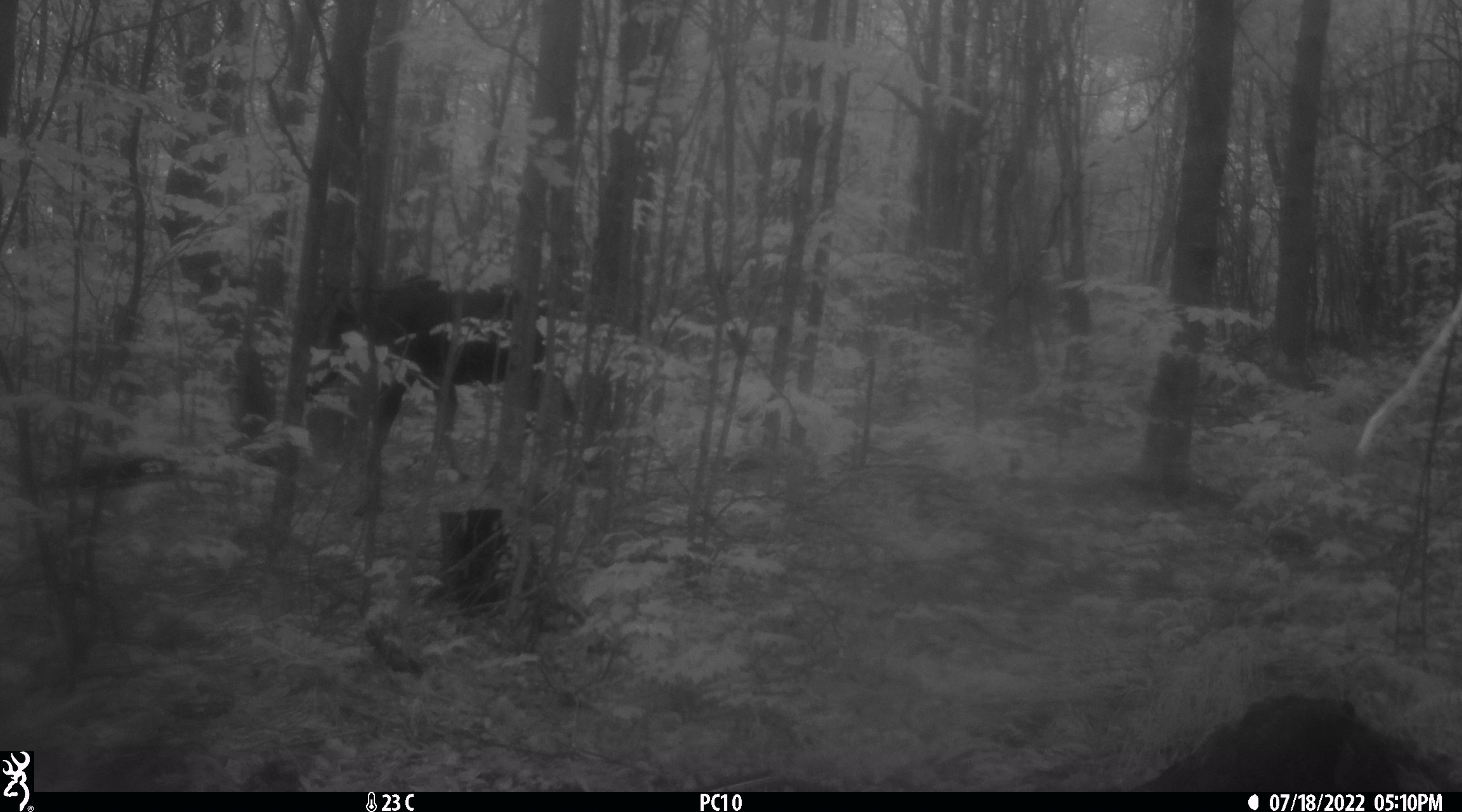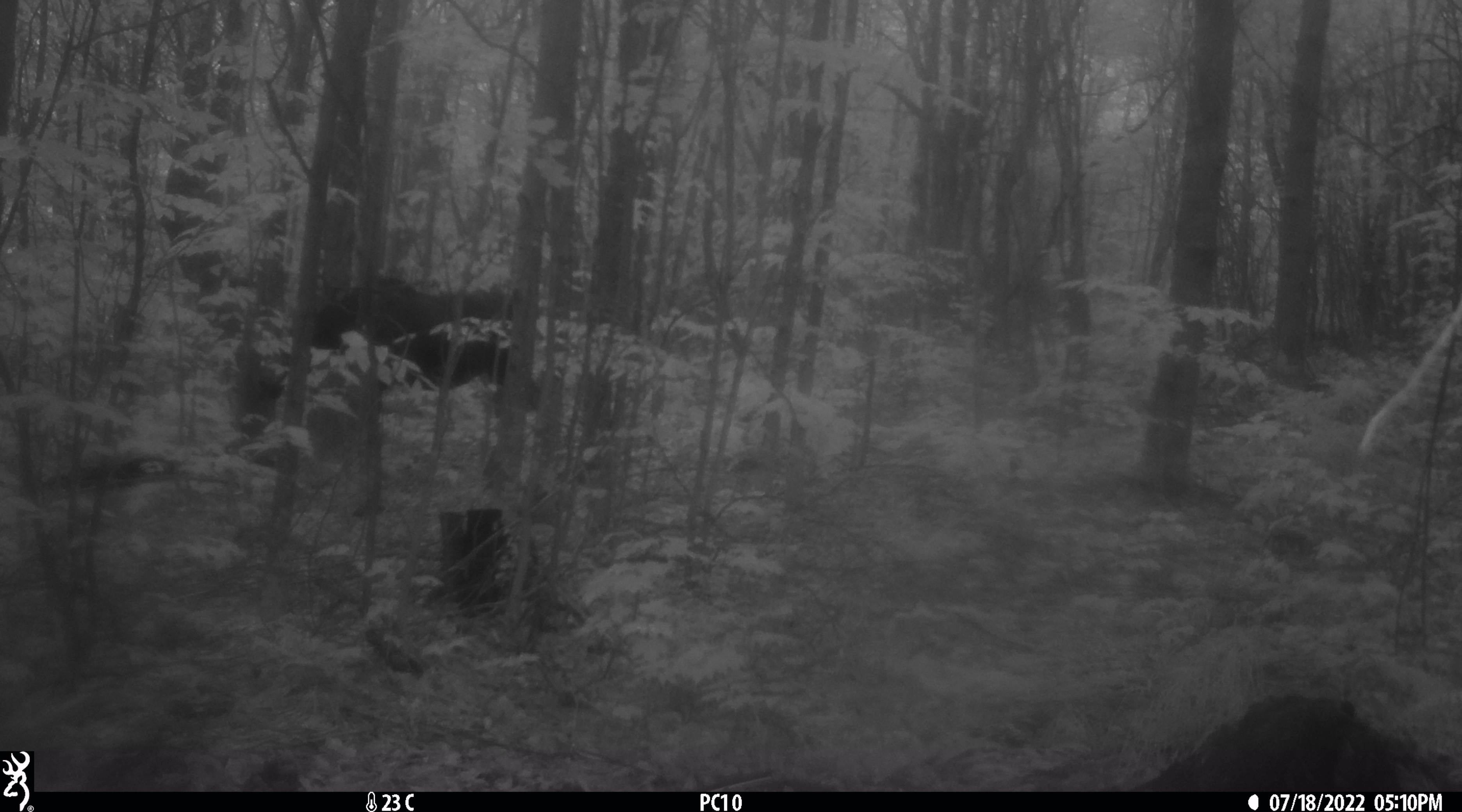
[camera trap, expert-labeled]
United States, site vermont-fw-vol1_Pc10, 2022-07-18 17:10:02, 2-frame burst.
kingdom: Animalia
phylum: Chordata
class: Mammalia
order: Artiodactyla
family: Cervidae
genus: Alces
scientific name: Alces alces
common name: moose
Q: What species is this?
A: Moose (Alces alces).